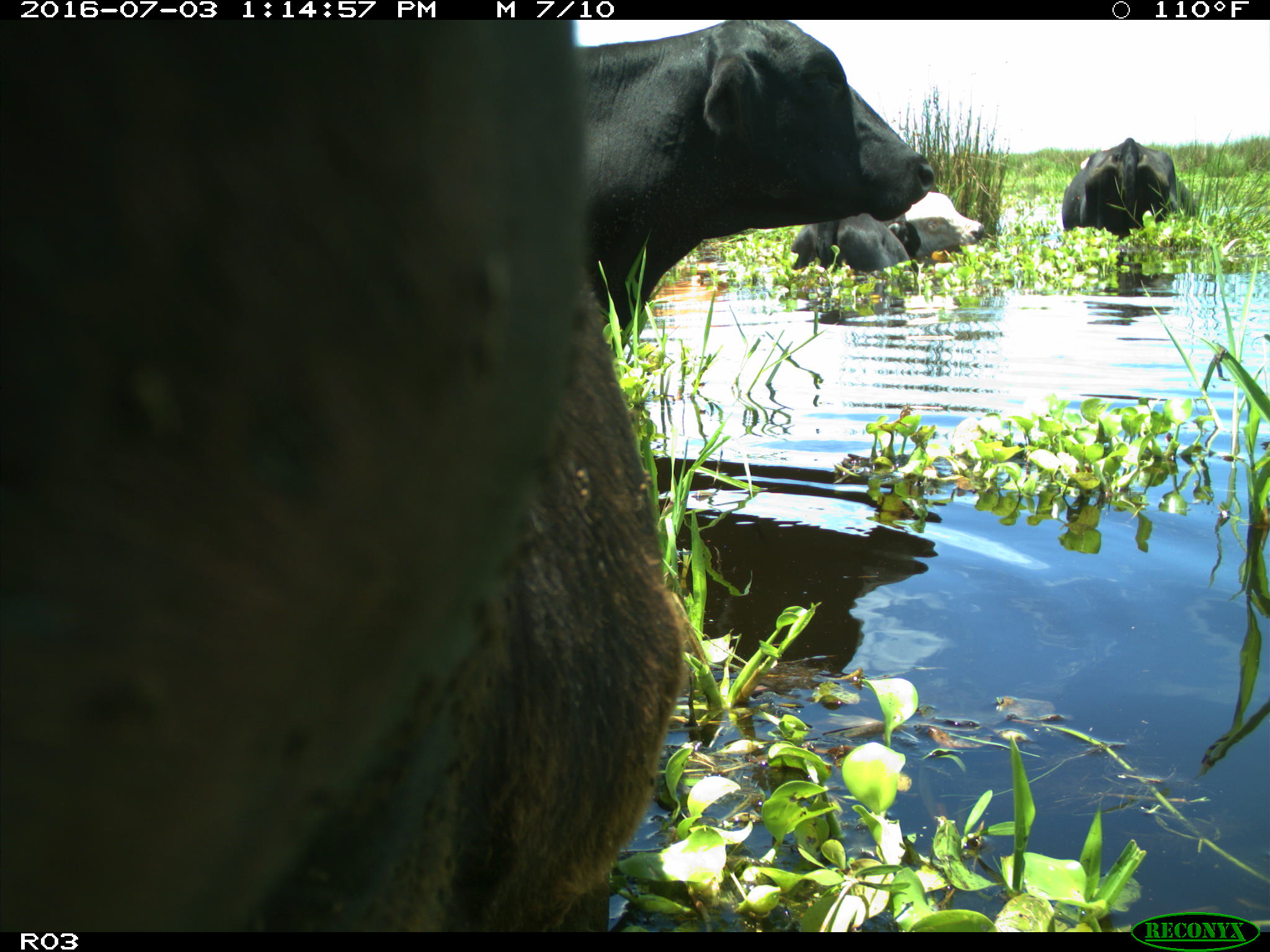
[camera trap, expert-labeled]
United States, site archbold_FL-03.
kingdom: Animalia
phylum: Chordata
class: Mammalia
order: Artiodactyla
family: Bovidae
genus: Bos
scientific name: Bos taurus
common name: domestic cow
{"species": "Bos taurus (domestic cow)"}